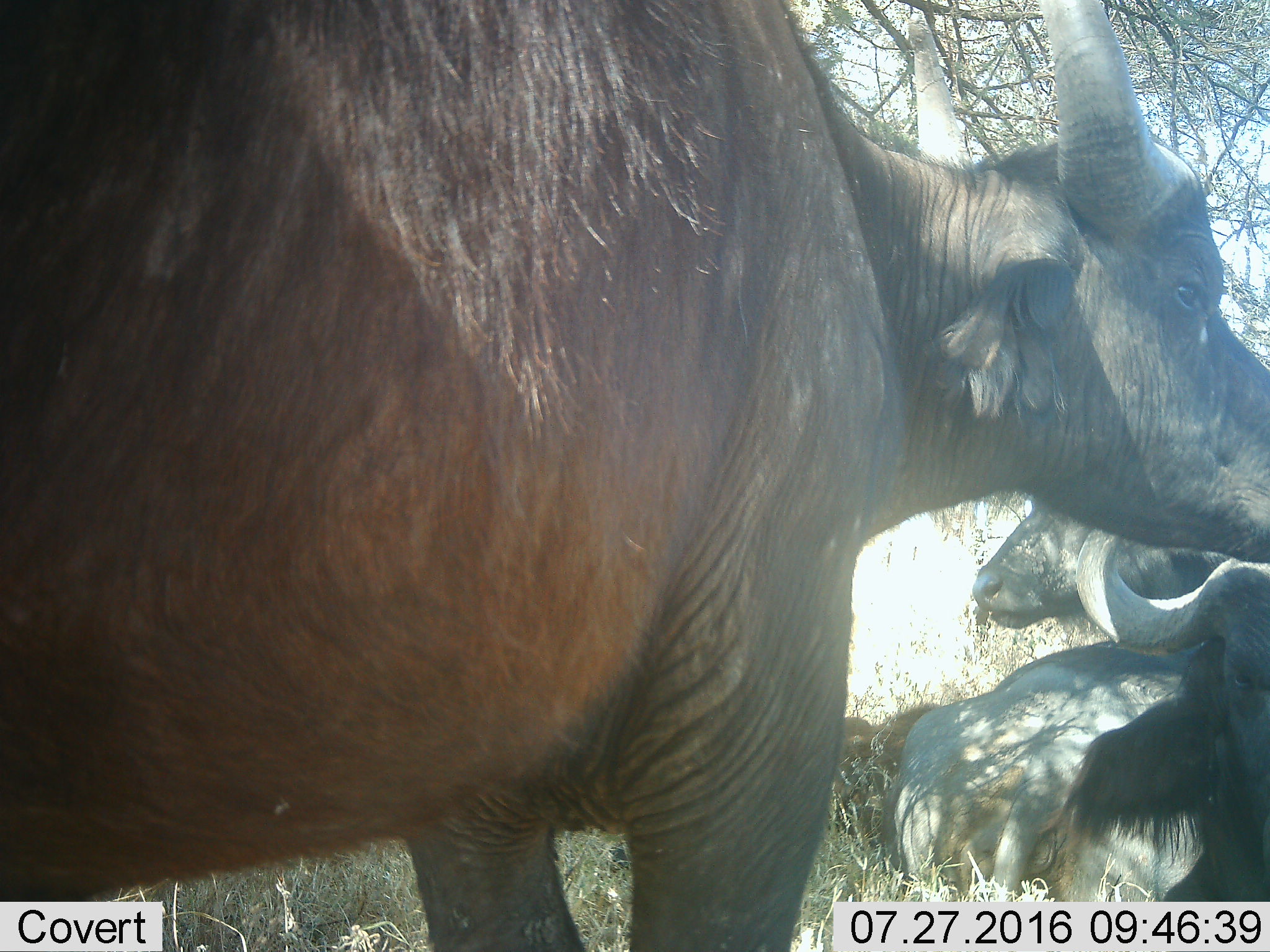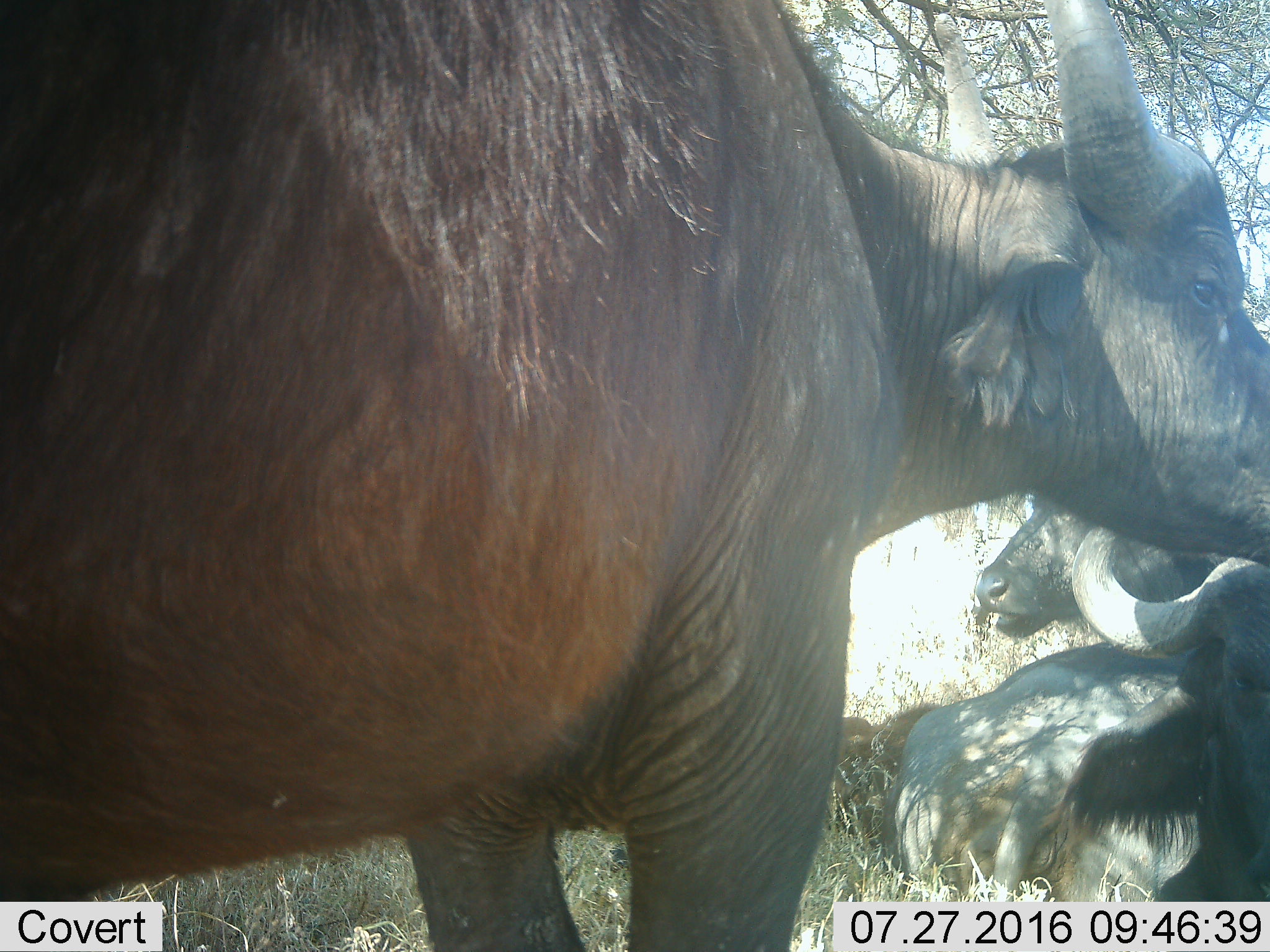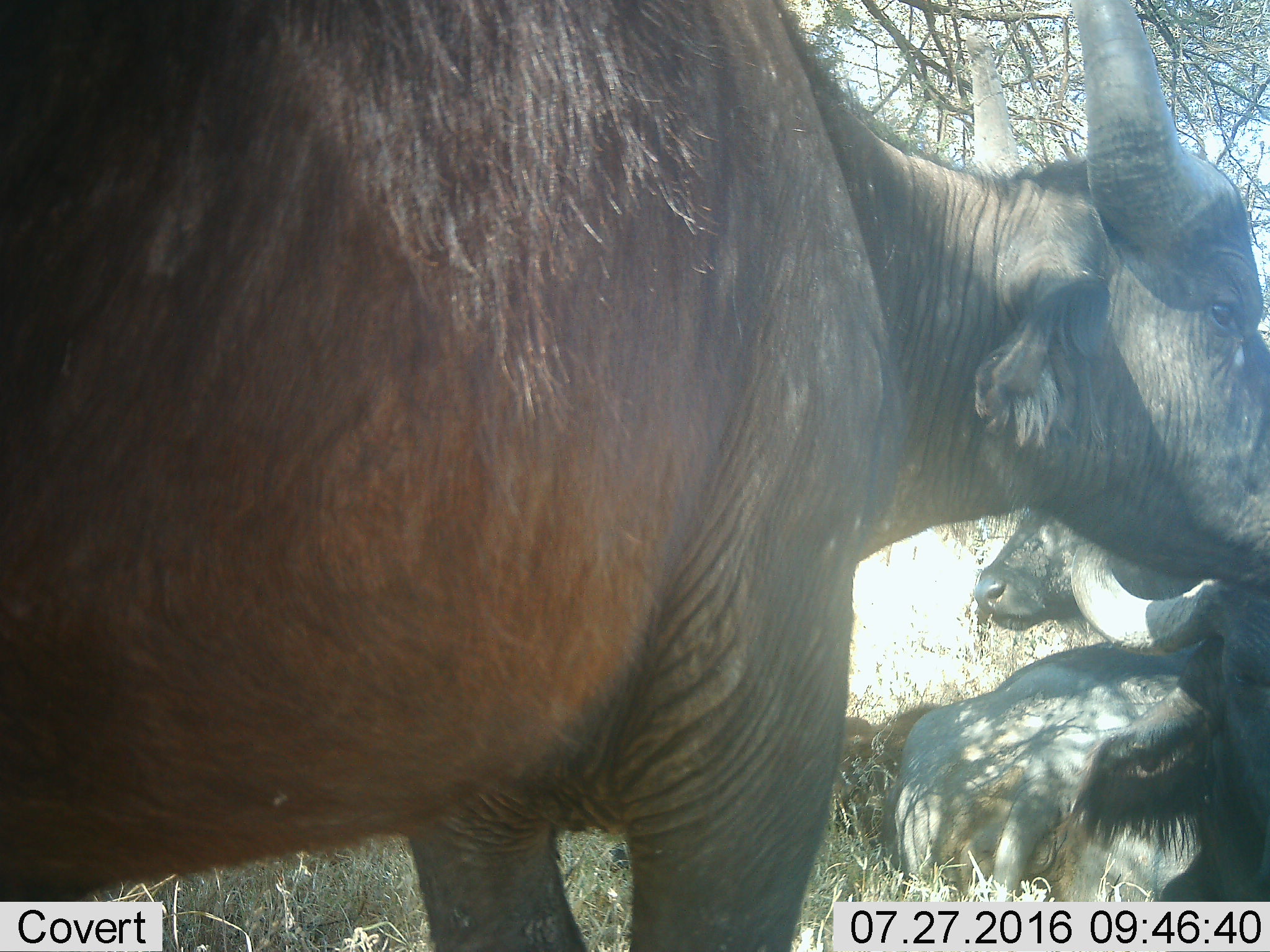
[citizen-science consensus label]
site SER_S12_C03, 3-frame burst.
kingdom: Animalia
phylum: Chordata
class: Mammalia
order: Artiodactyla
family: Bovidae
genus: Syncerus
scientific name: Syncerus caffer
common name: african buffalo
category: buffalo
Buffalo (african buffalo) (Syncerus caffer), count 3. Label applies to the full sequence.